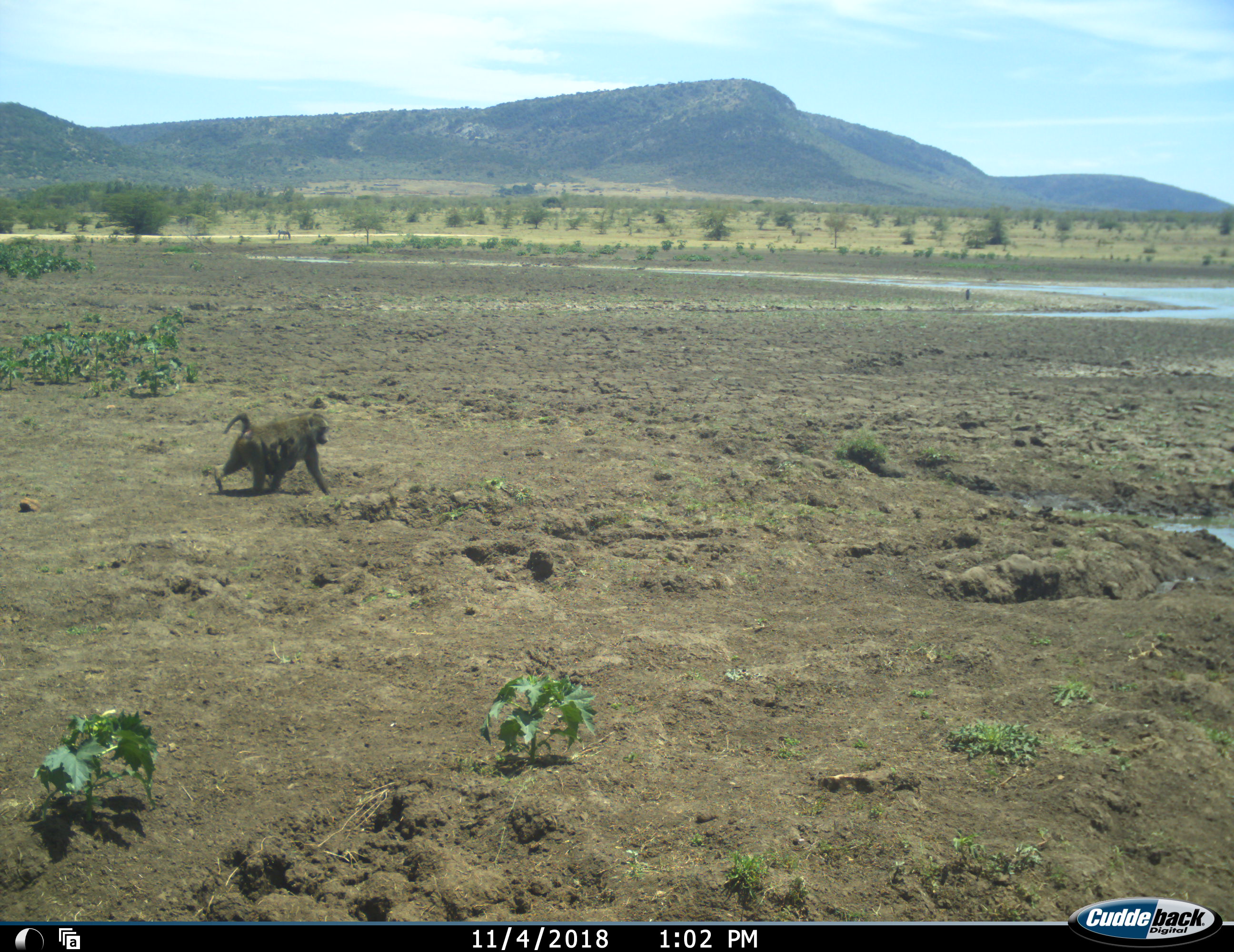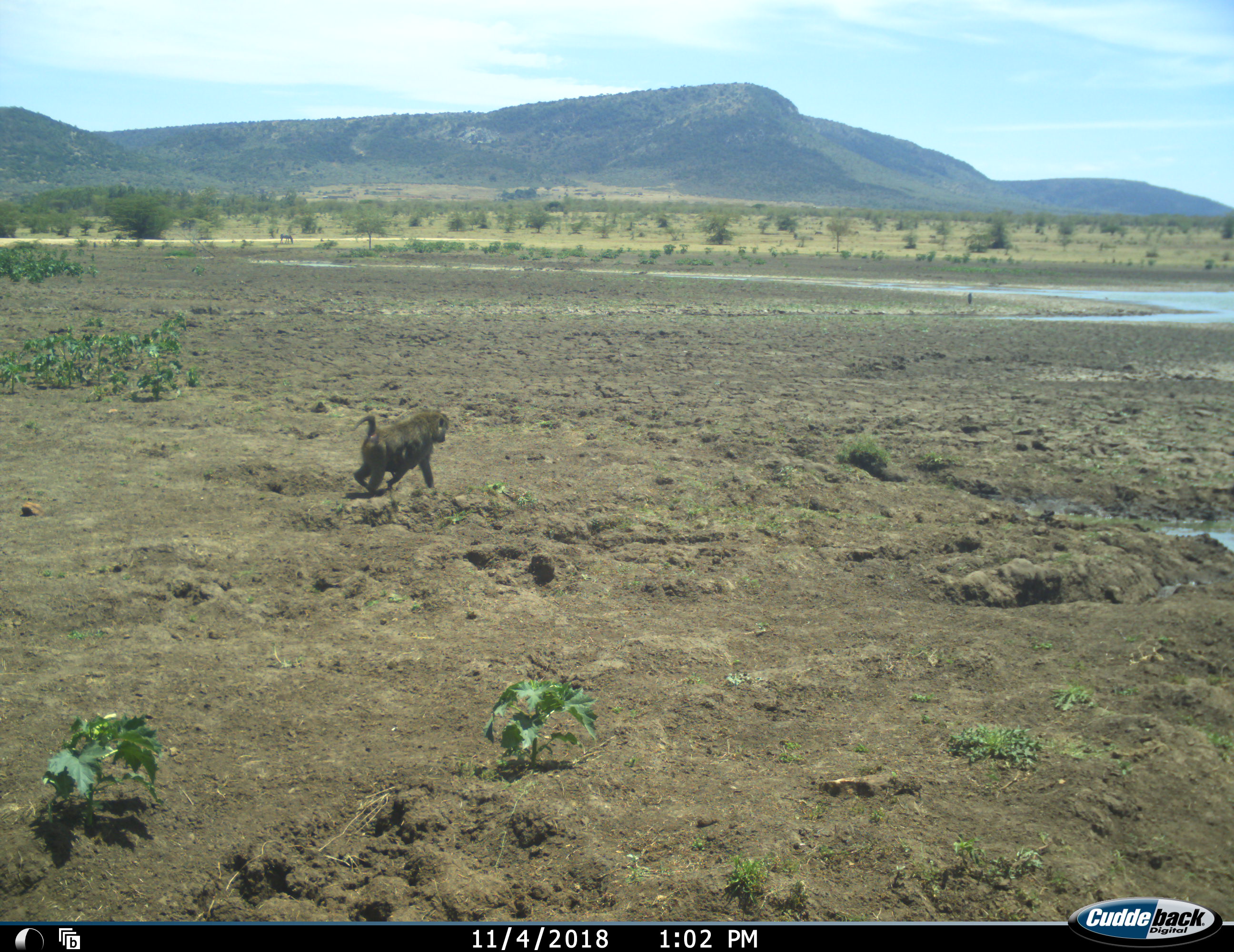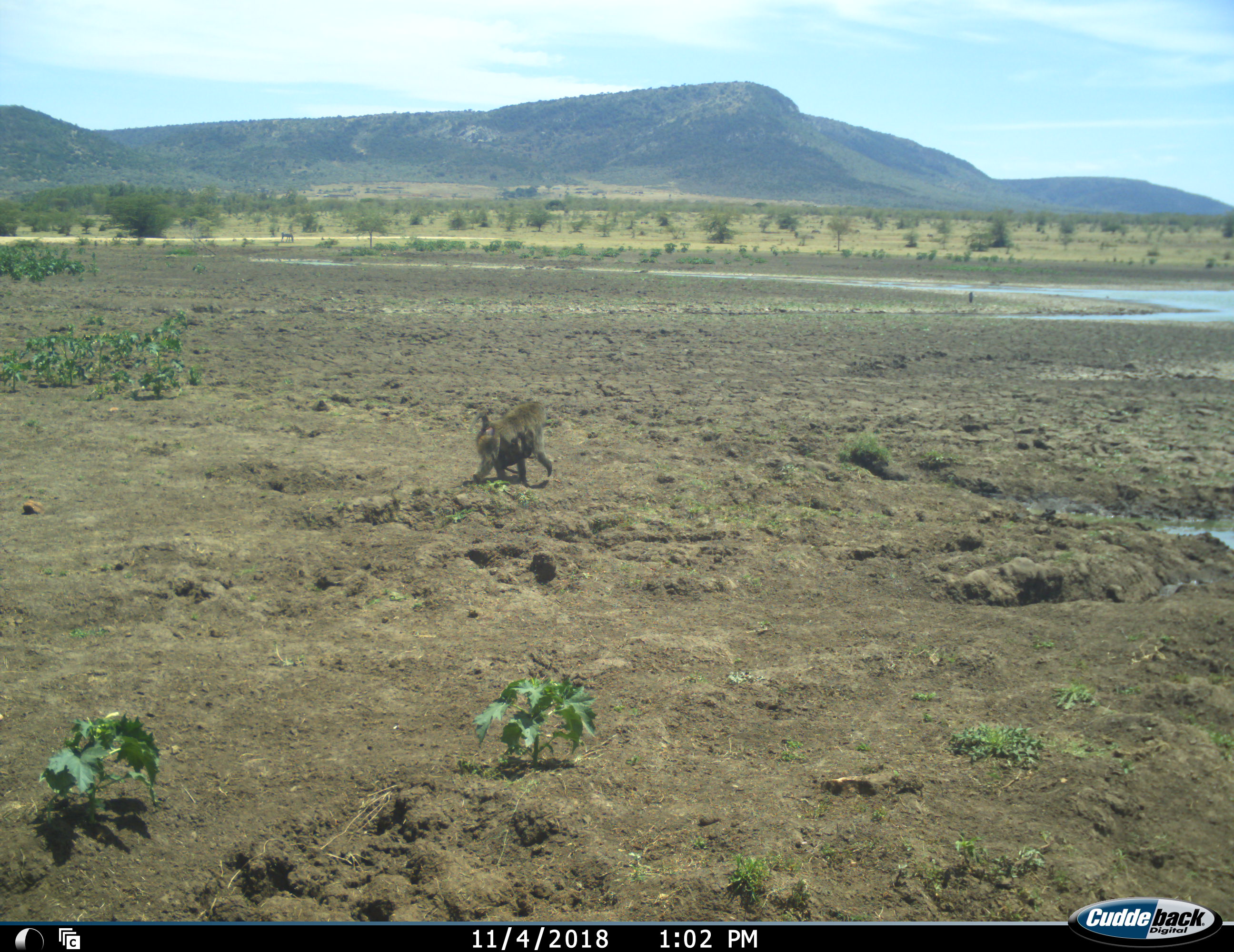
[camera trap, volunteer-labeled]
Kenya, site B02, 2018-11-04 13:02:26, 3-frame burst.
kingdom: Animalia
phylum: Chordata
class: Mammalia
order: Primates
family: Cercopithecidae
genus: Papio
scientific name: Papio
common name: baboon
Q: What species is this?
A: Baboon (Papio).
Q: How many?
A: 1.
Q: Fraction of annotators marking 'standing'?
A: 20%.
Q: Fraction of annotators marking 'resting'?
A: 0%.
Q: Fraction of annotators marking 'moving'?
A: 90%.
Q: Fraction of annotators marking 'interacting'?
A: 0%.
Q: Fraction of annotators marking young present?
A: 30%.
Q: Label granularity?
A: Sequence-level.